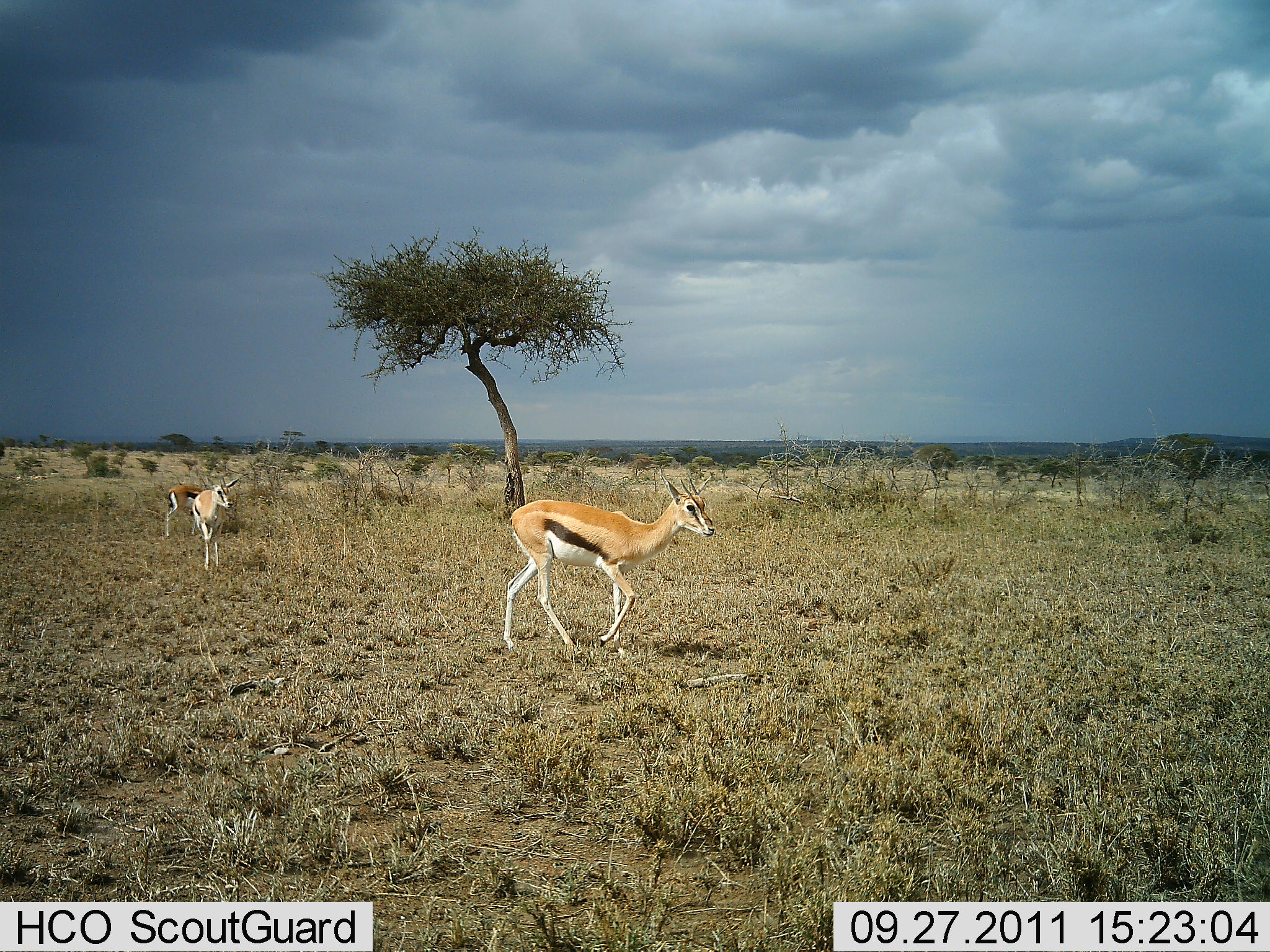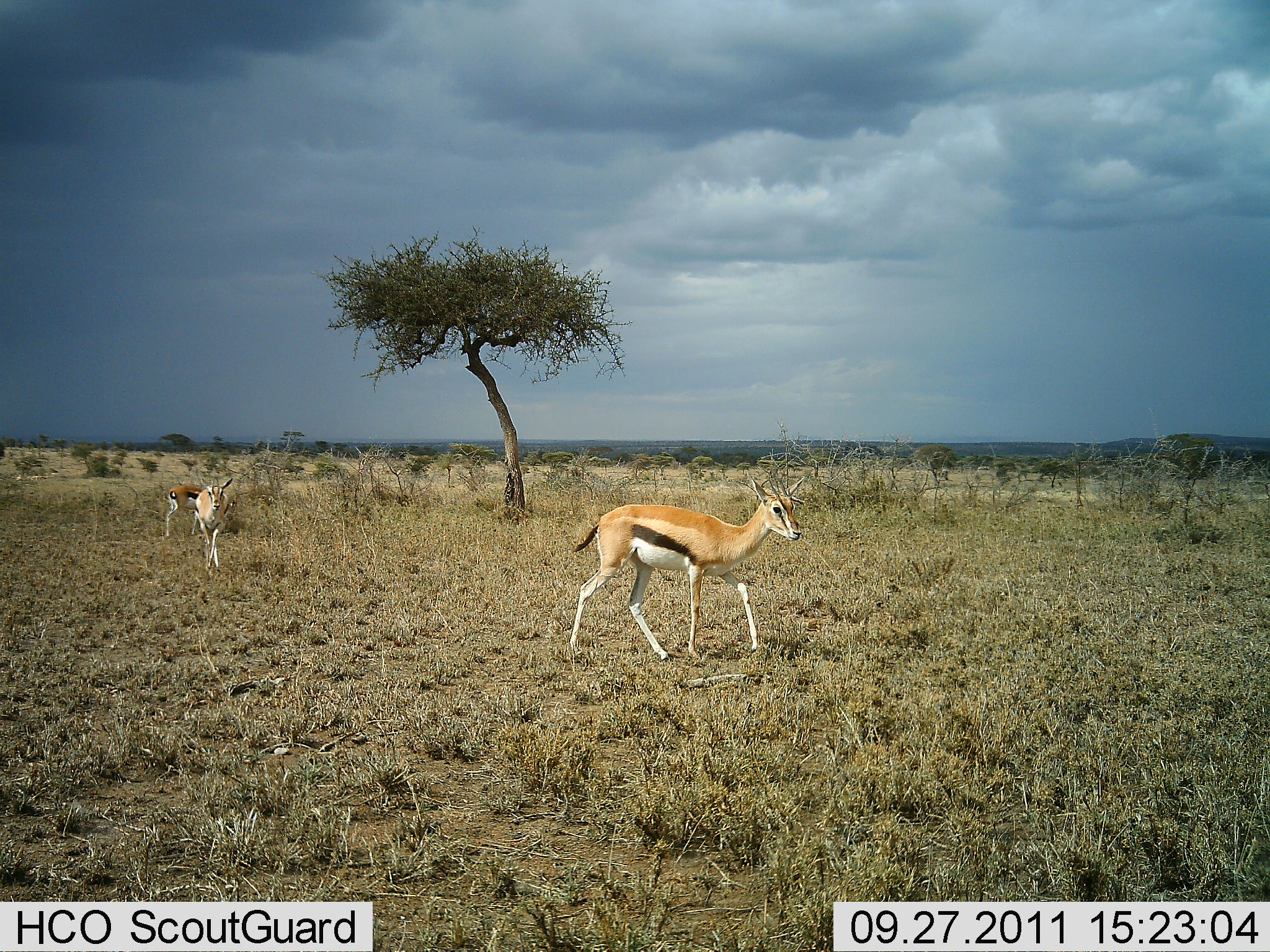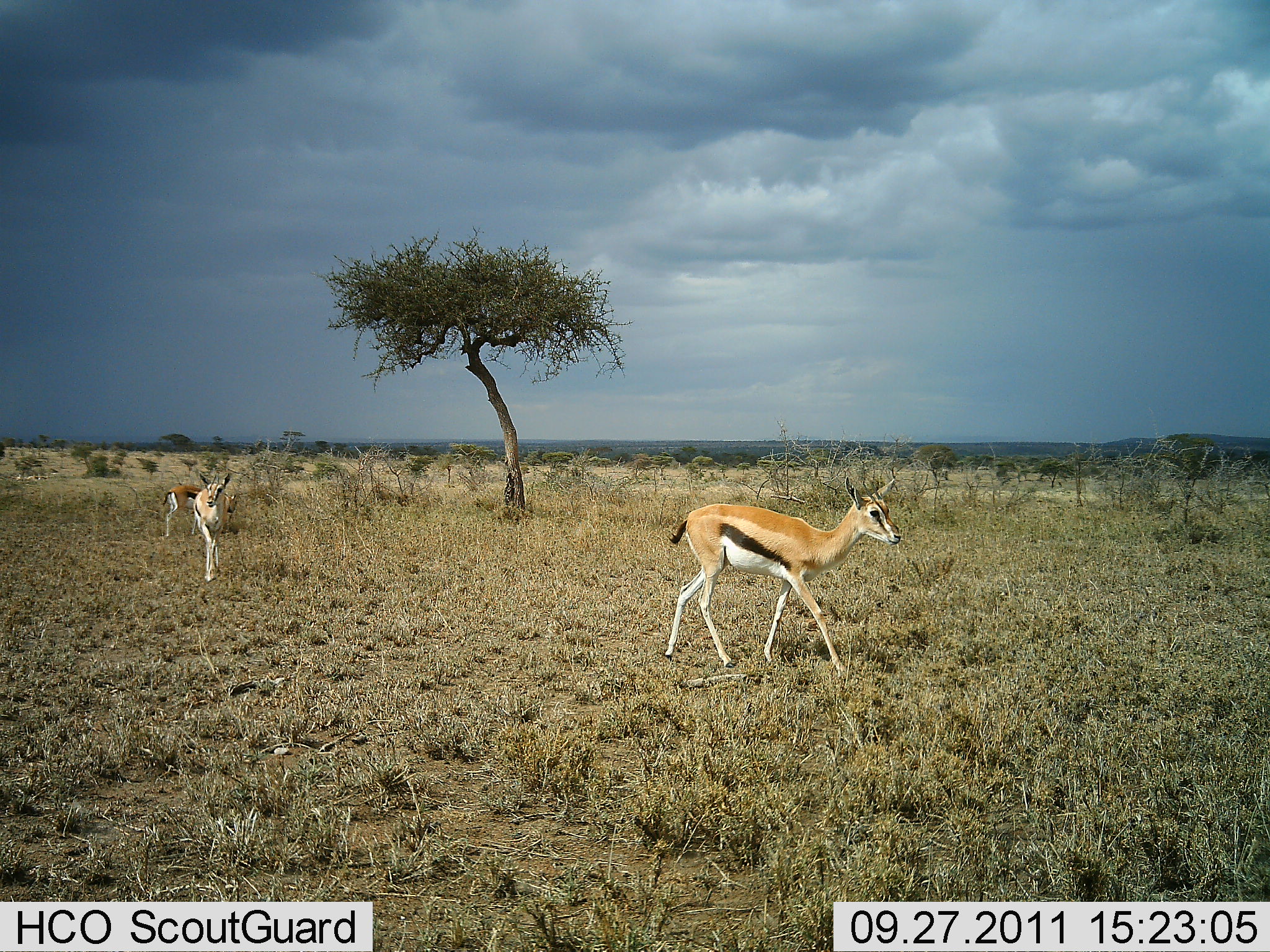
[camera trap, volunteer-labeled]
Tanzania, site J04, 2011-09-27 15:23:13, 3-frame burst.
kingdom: Animalia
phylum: Chordata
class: Mammalia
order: Artiodactyla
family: Bovidae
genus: Eudorcas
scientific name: Eudorcas thomsonii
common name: thomson's gazelle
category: gazellethomsons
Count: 3.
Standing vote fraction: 30%.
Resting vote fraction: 0%.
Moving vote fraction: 100%.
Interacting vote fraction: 0%.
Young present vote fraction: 30%.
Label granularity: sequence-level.